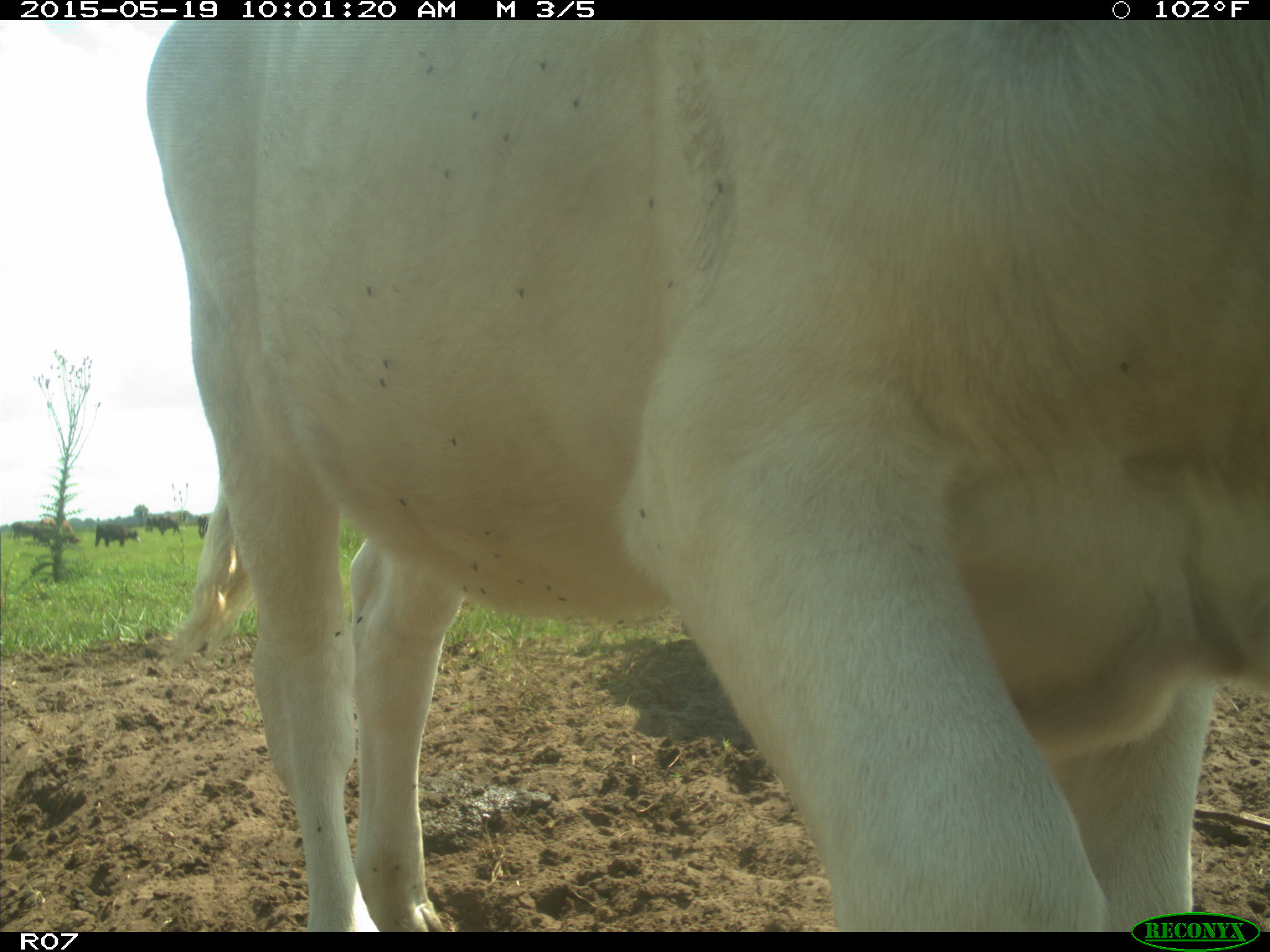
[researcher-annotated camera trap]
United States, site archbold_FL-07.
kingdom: Animalia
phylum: Chordata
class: Mammalia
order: Artiodactyla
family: Bovidae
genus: Bos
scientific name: Bos taurus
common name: domestic cow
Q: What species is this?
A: Bos taurus (domestic cow).